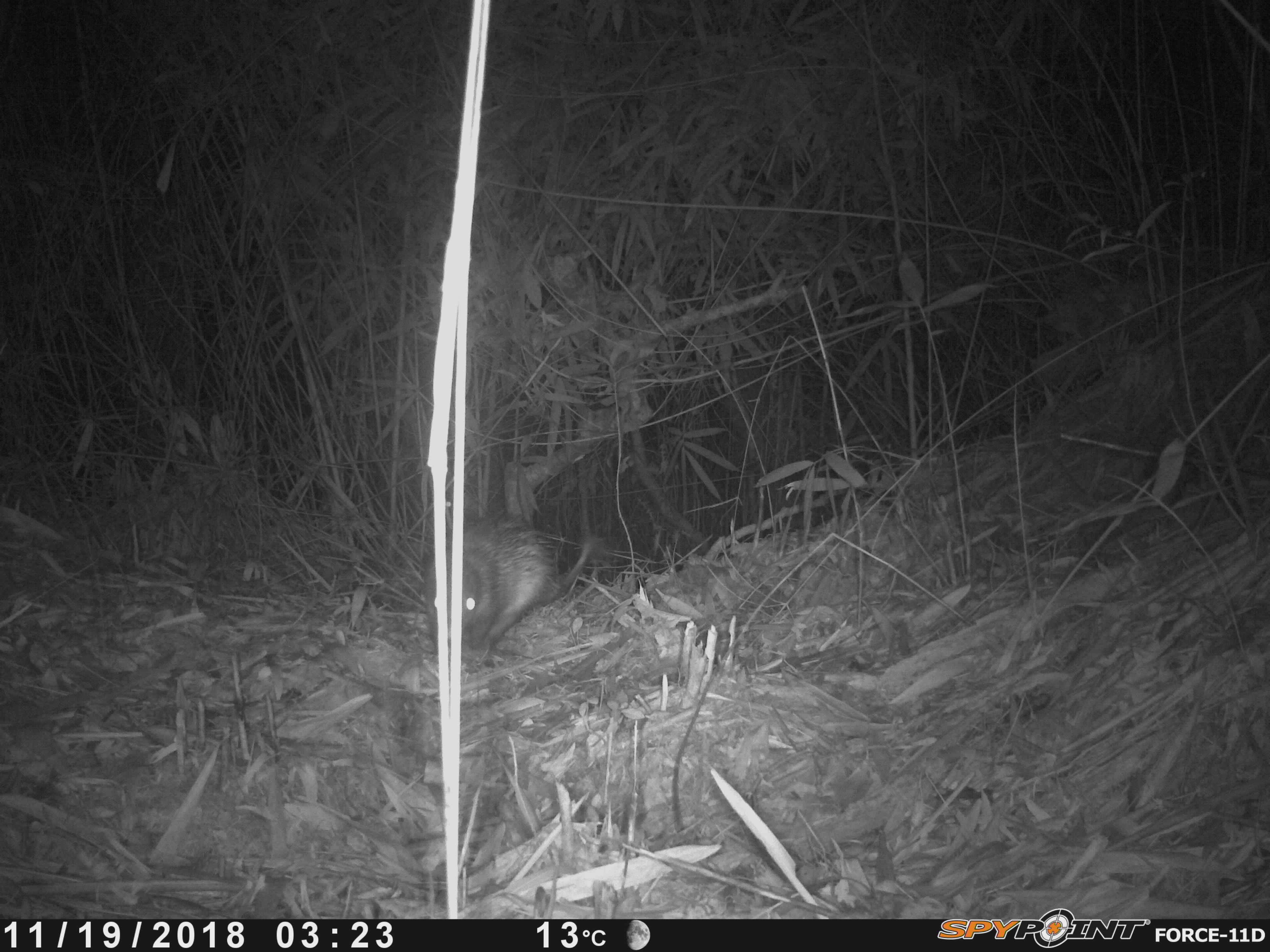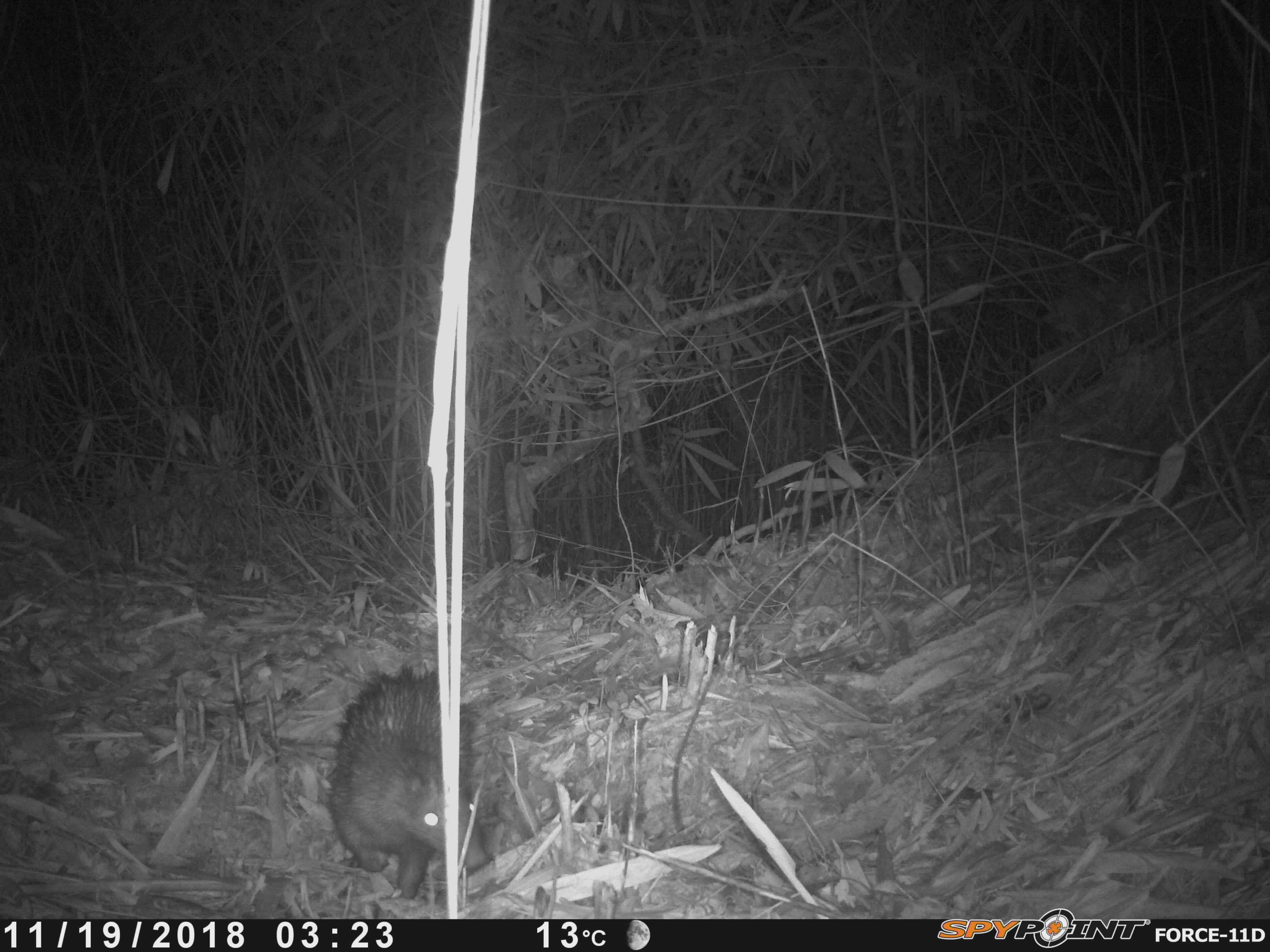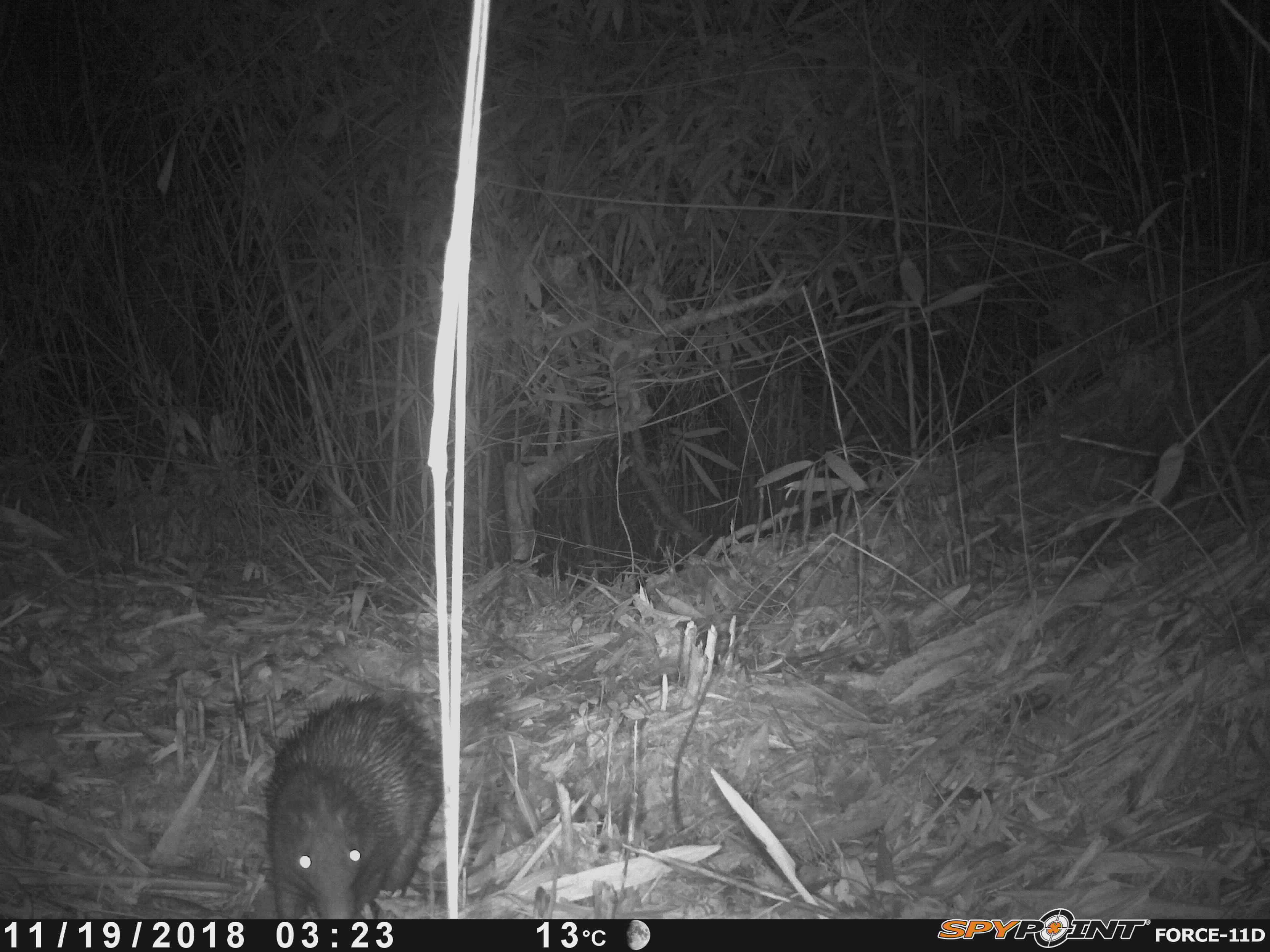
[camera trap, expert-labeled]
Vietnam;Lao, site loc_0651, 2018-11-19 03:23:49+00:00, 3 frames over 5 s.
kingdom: Animalia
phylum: Chordata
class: Mammalia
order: Rodentia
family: Hystricidae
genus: Atherurus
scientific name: Atherurus macrourus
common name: asiatic brush-tailed porcupine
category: asiatic brush tailed porcupine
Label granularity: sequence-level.